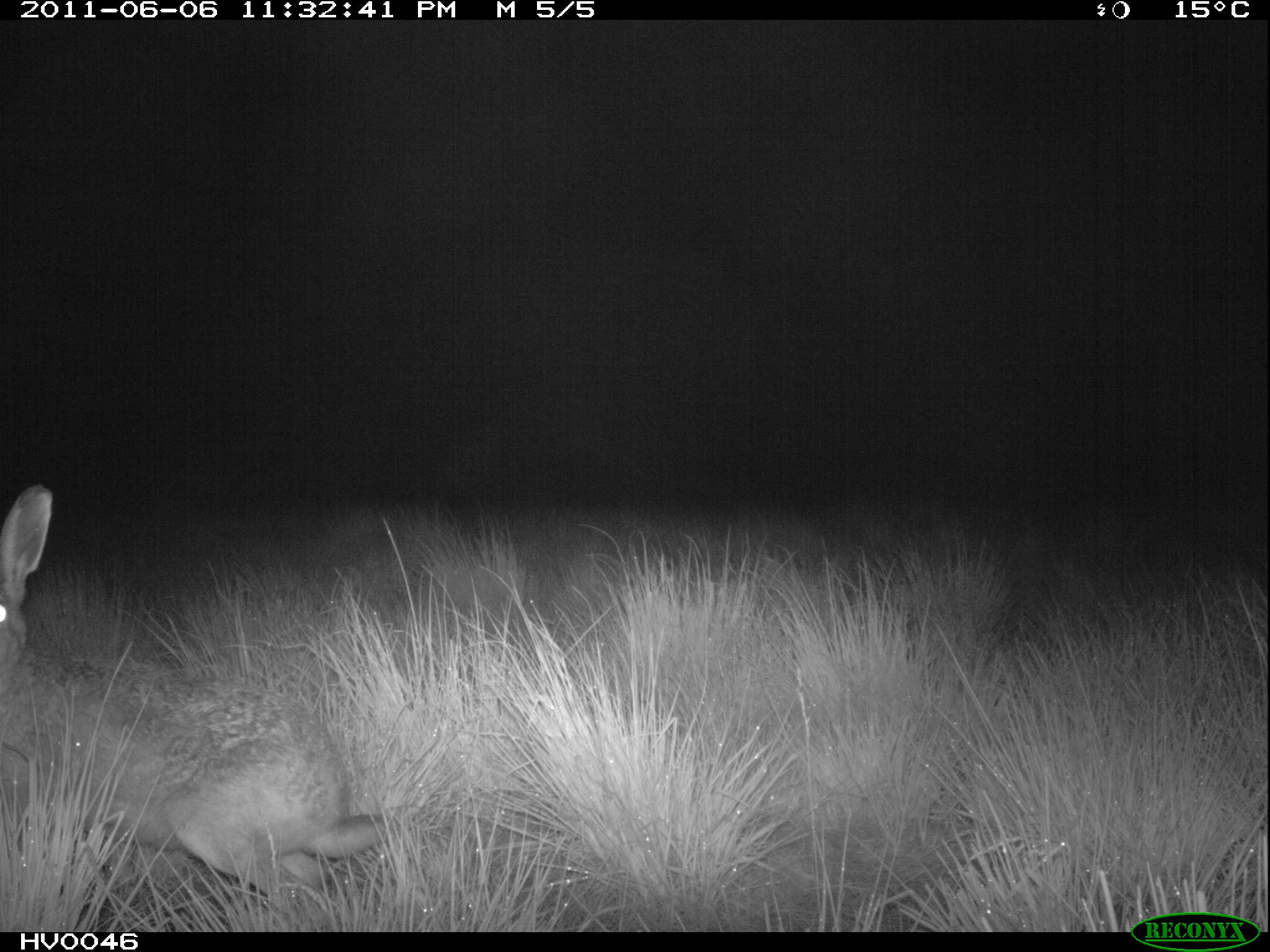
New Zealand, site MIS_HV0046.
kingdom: Animalia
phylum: Chordata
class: Mammalia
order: Lagomorpha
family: Leporidae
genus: Lepus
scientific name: Lepus europaeus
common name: brown hare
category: hare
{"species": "hare (brown hare) (Lepus europaeus)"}